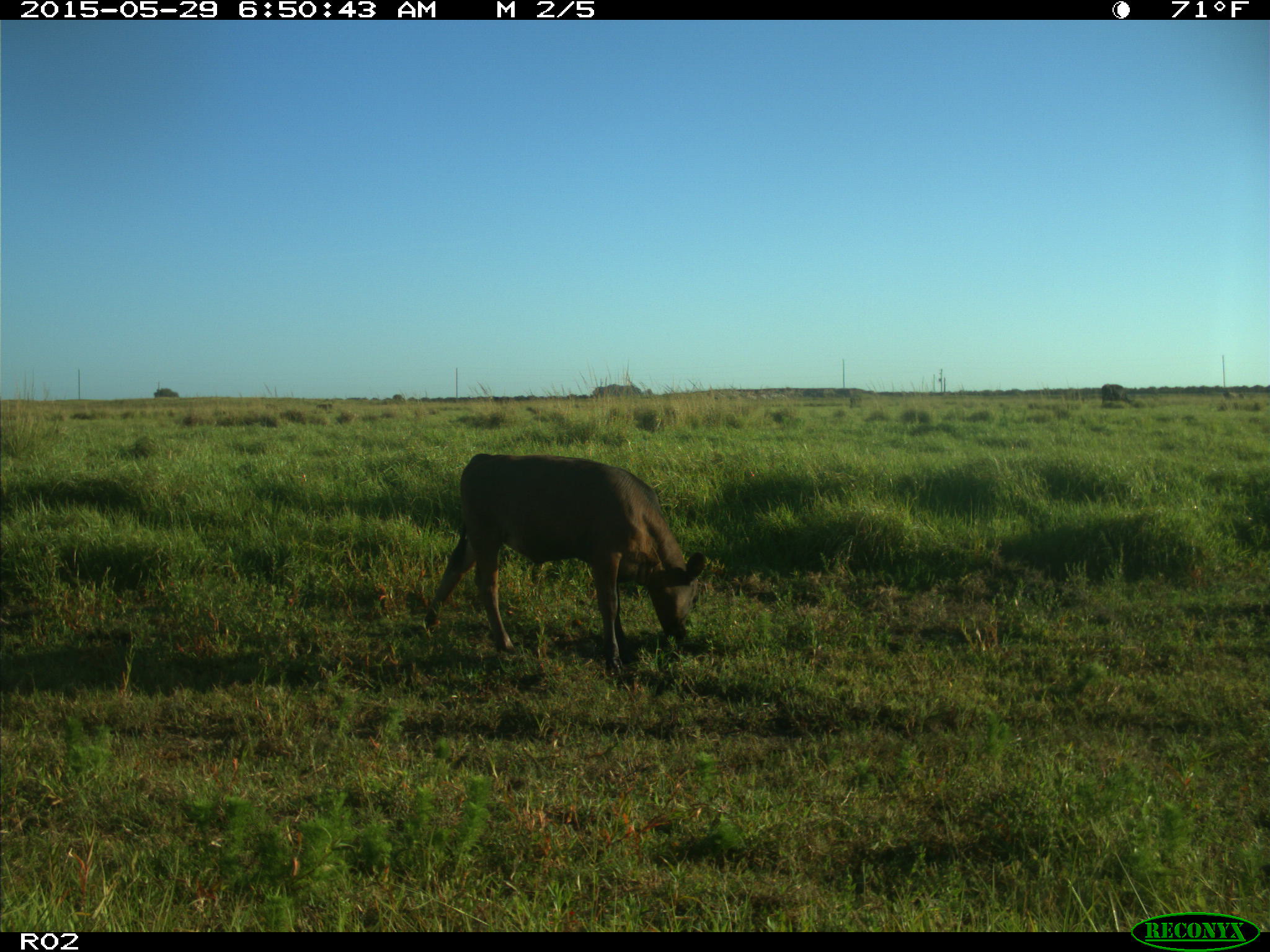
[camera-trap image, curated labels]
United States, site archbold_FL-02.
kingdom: Animalia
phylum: Chordata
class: Mammalia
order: Artiodactyla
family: Bovidae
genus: Bos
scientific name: Bos taurus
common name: domestic cow